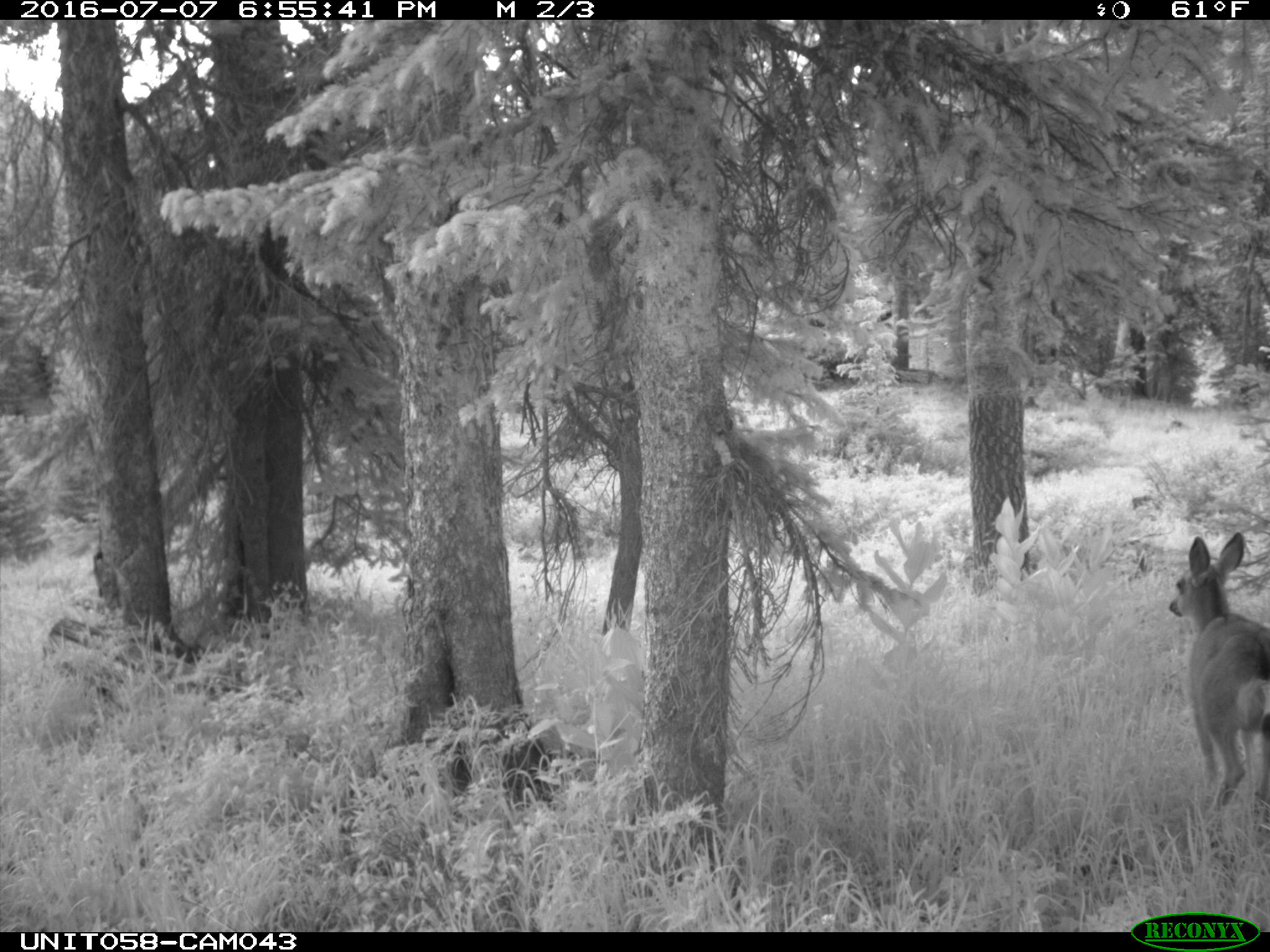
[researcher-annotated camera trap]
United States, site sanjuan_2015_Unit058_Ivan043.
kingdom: Animalia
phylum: Chordata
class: Mammalia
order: Artiodactyla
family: Cervidae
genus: Odocoileus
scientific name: Odocoileus hemionus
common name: mule deer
Odocoileus hemionus (mule deer).